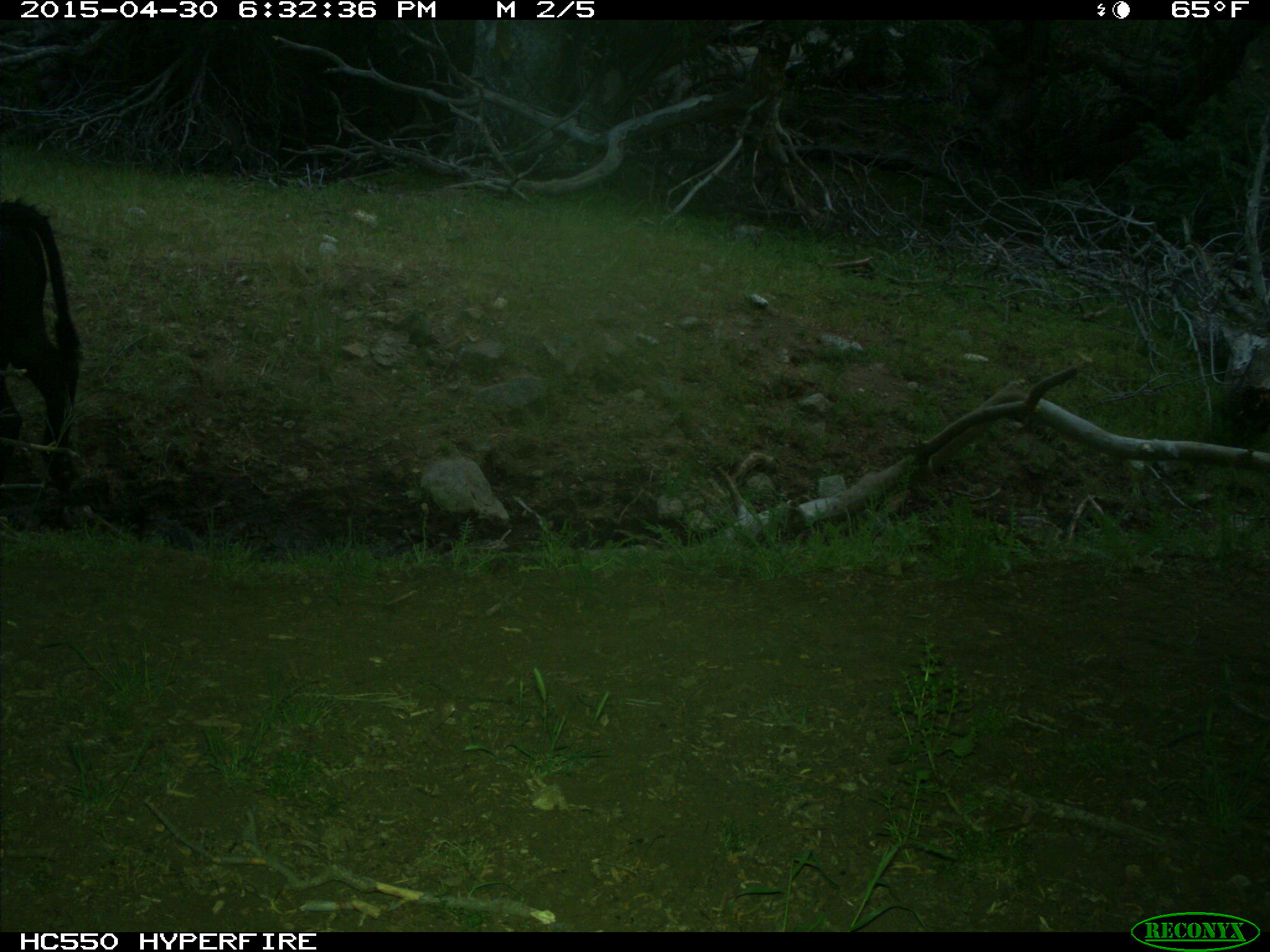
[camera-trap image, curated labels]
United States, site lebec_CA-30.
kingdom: Animalia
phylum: Chordata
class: Mammalia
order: Artiodactyla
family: Bovidae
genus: Bos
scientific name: Bos taurus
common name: domestic cow